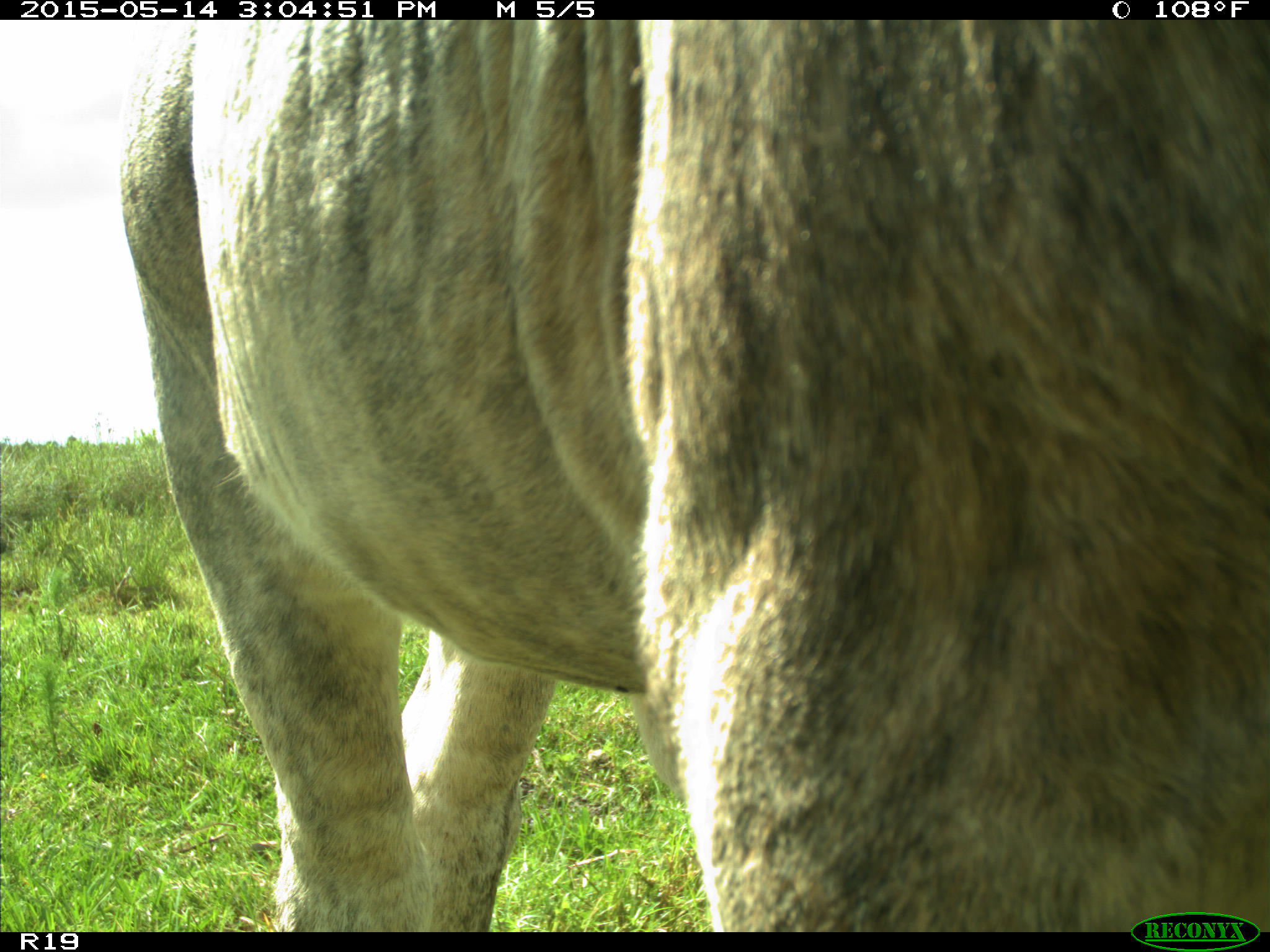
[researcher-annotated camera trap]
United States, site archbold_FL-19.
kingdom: Animalia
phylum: Chordata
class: Mammalia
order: Artiodactyla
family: Bovidae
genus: Bos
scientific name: Bos taurus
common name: domestic cow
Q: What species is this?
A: Bos taurus (domestic cow).